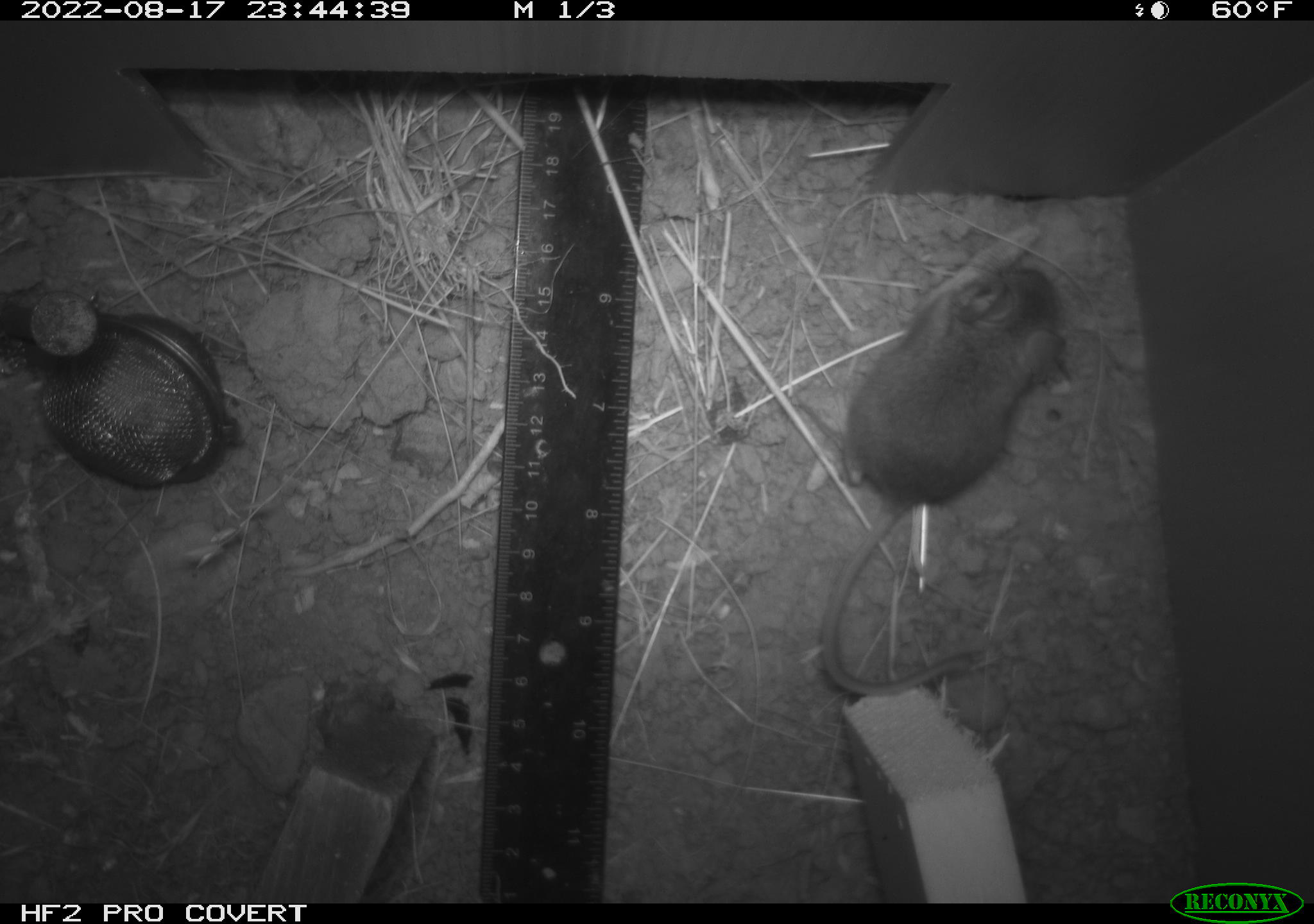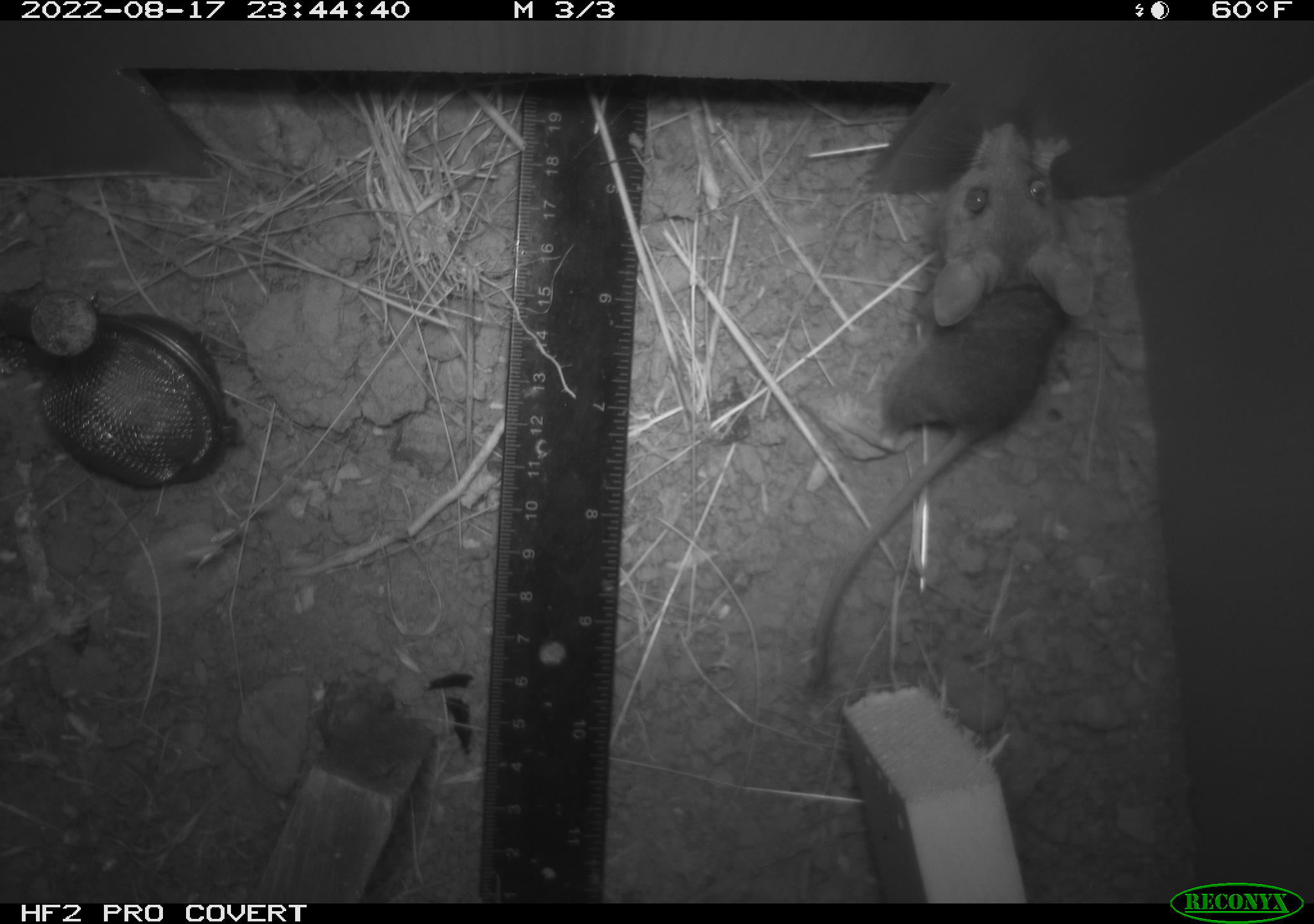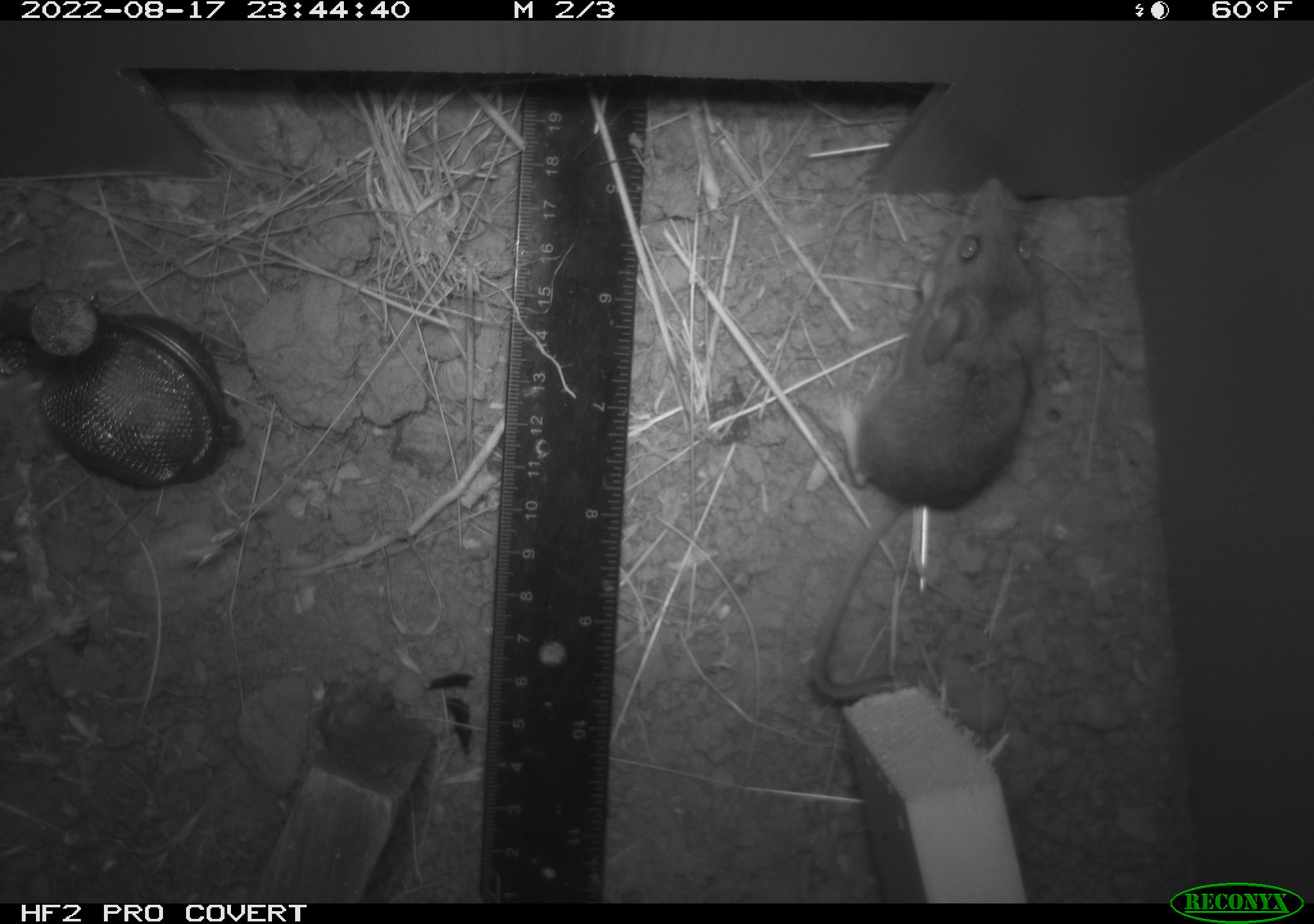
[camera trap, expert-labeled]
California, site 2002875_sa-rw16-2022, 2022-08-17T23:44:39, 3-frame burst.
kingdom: Animalia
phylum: Chordata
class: Mammalia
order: Rodentia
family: Cricetidae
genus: Neotoma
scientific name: Neotoma fuscipes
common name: dusky-footed woodrat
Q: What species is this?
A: Dusky-footed woodrat (Neotoma fuscipes).